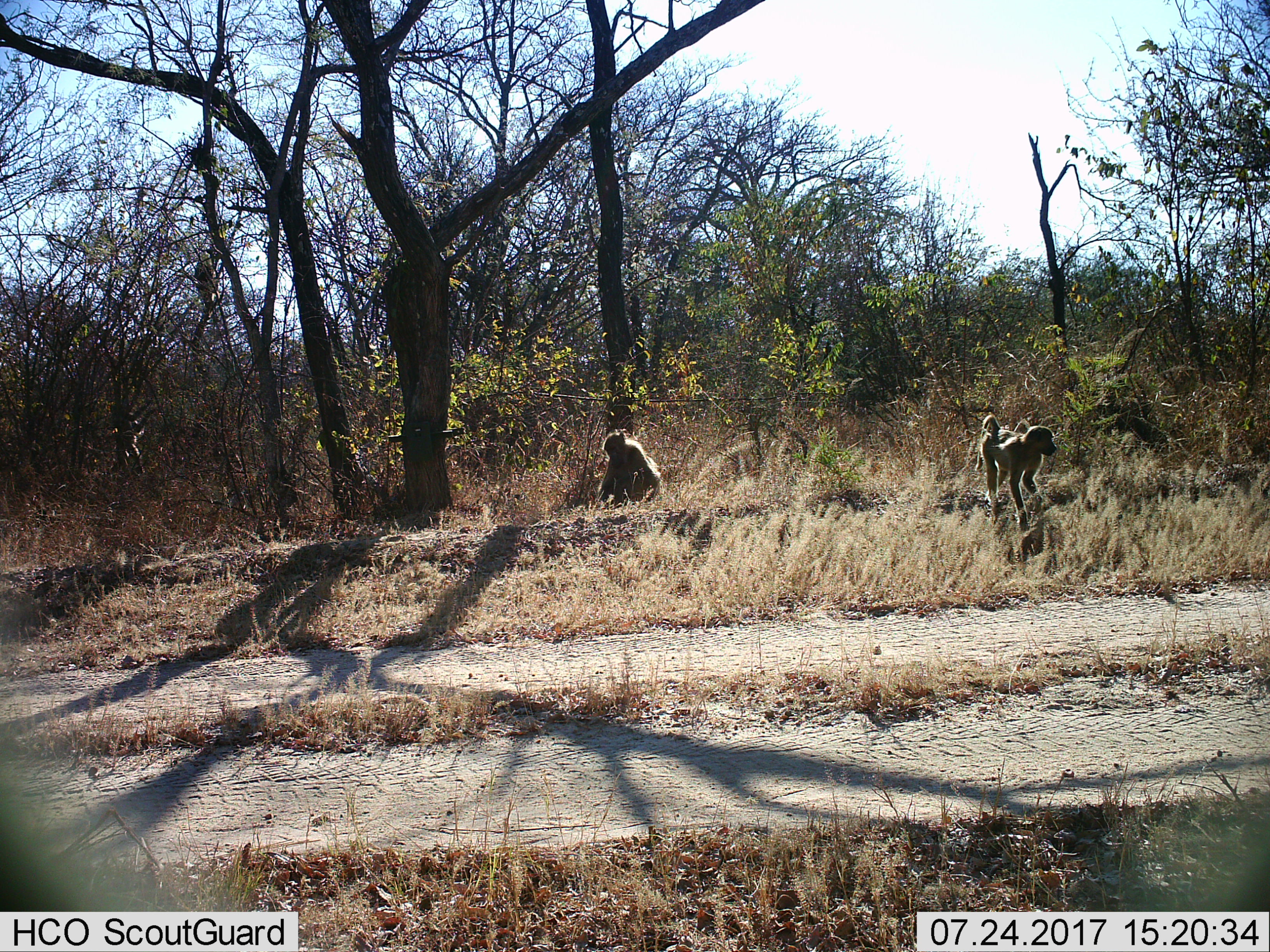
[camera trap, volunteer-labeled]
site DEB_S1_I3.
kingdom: Animalia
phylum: Chordata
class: Mammalia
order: Primates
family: Cercopithecidae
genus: Papio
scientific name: Papio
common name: baboon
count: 2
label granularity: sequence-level